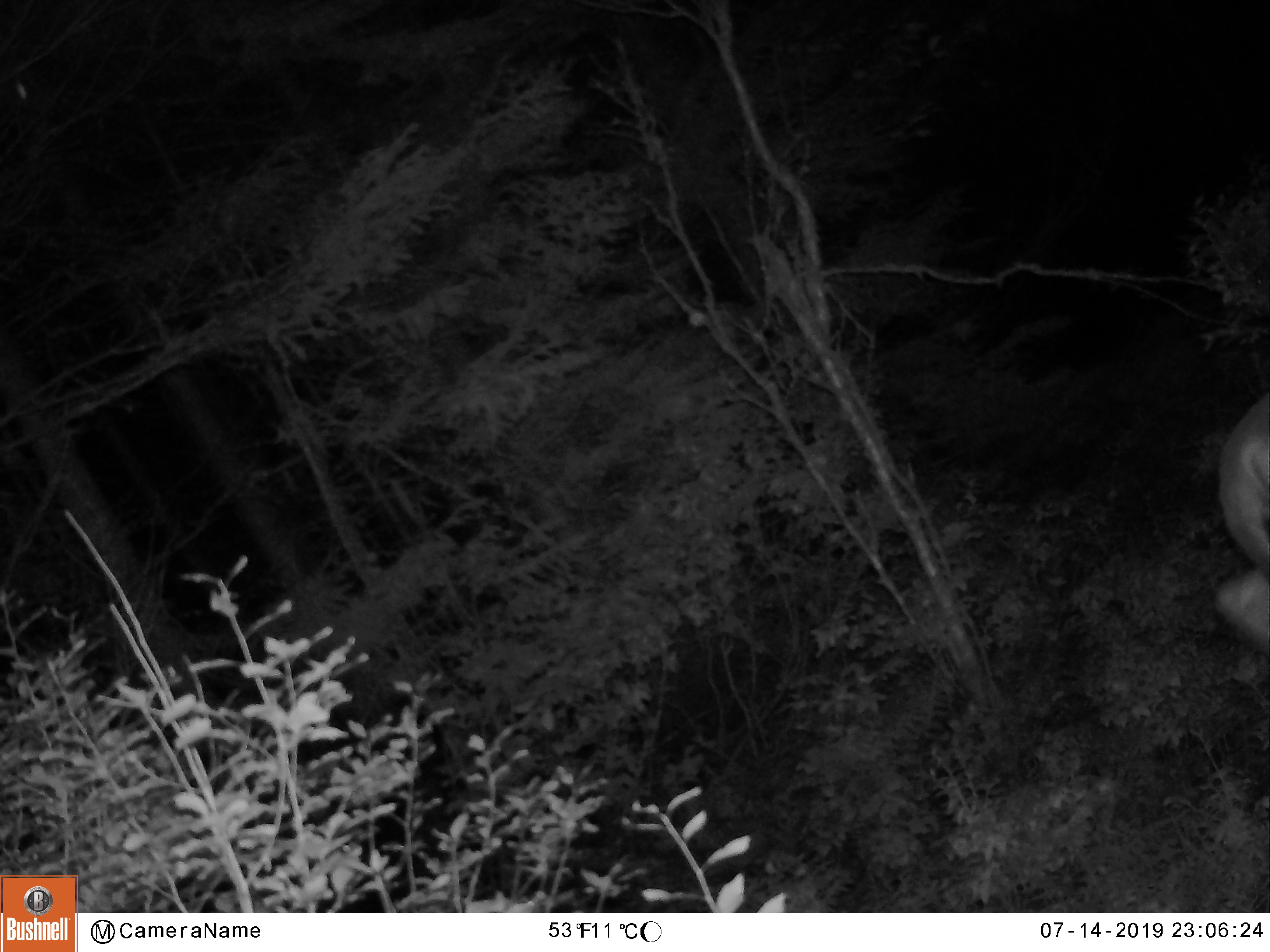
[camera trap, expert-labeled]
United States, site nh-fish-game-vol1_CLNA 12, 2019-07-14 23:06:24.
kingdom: Animalia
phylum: Chordata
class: Mammalia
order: Artiodactyla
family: Cervidae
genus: Odocoileus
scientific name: Odocoileus virginianus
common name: white-tailed deer